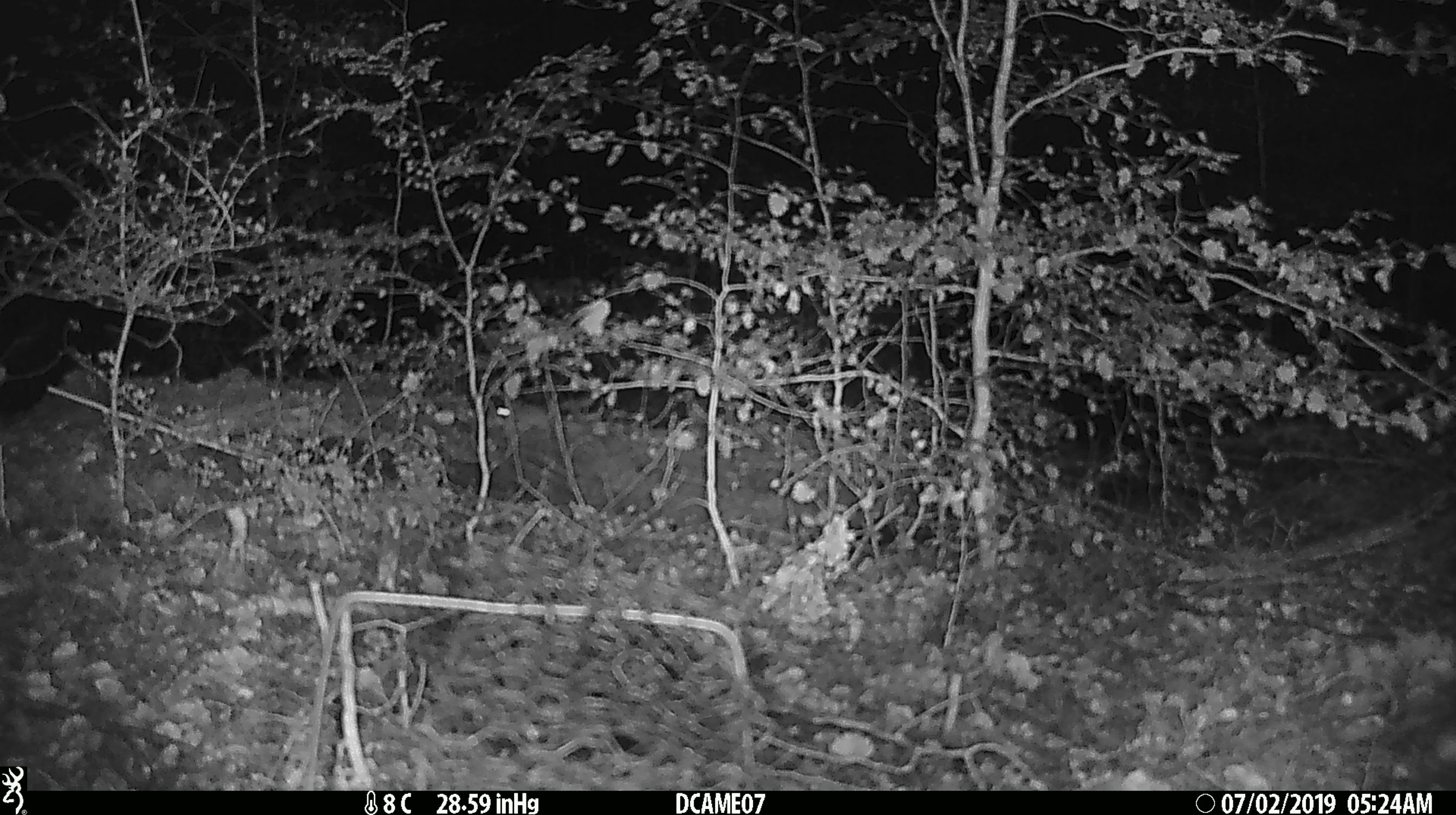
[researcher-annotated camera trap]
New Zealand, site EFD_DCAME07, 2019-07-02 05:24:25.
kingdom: Animalia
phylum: Chordata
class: Mammalia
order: Rodentia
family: Muridae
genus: Mus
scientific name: Mus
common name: mouse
Mouse (Mus).